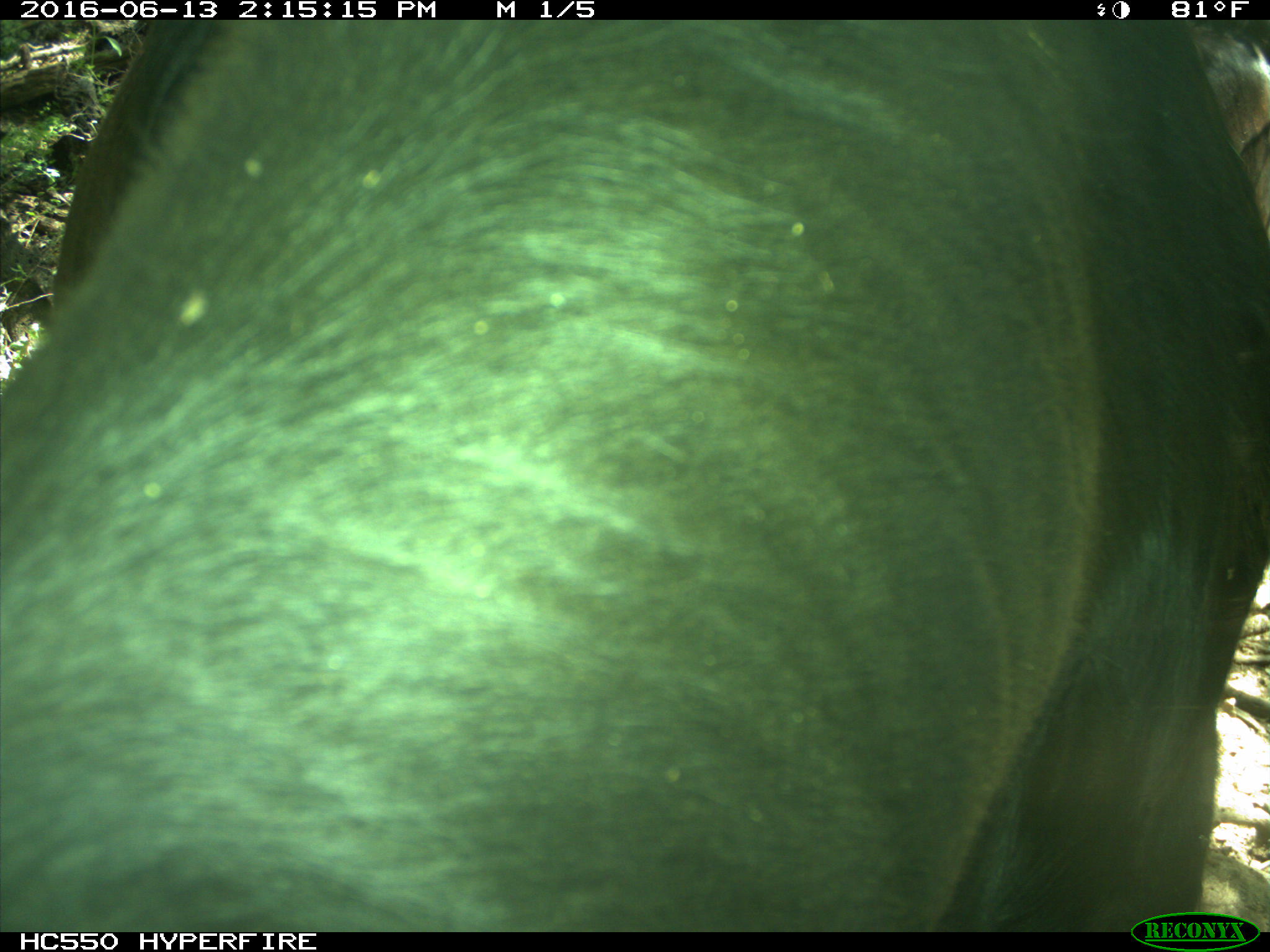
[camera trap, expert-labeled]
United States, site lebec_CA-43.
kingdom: Animalia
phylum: Chordata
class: Mammalia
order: Artiodactyla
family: Bovidae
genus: Bos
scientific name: Bos taurus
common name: domestic cow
Bos taurus (domestic cow).